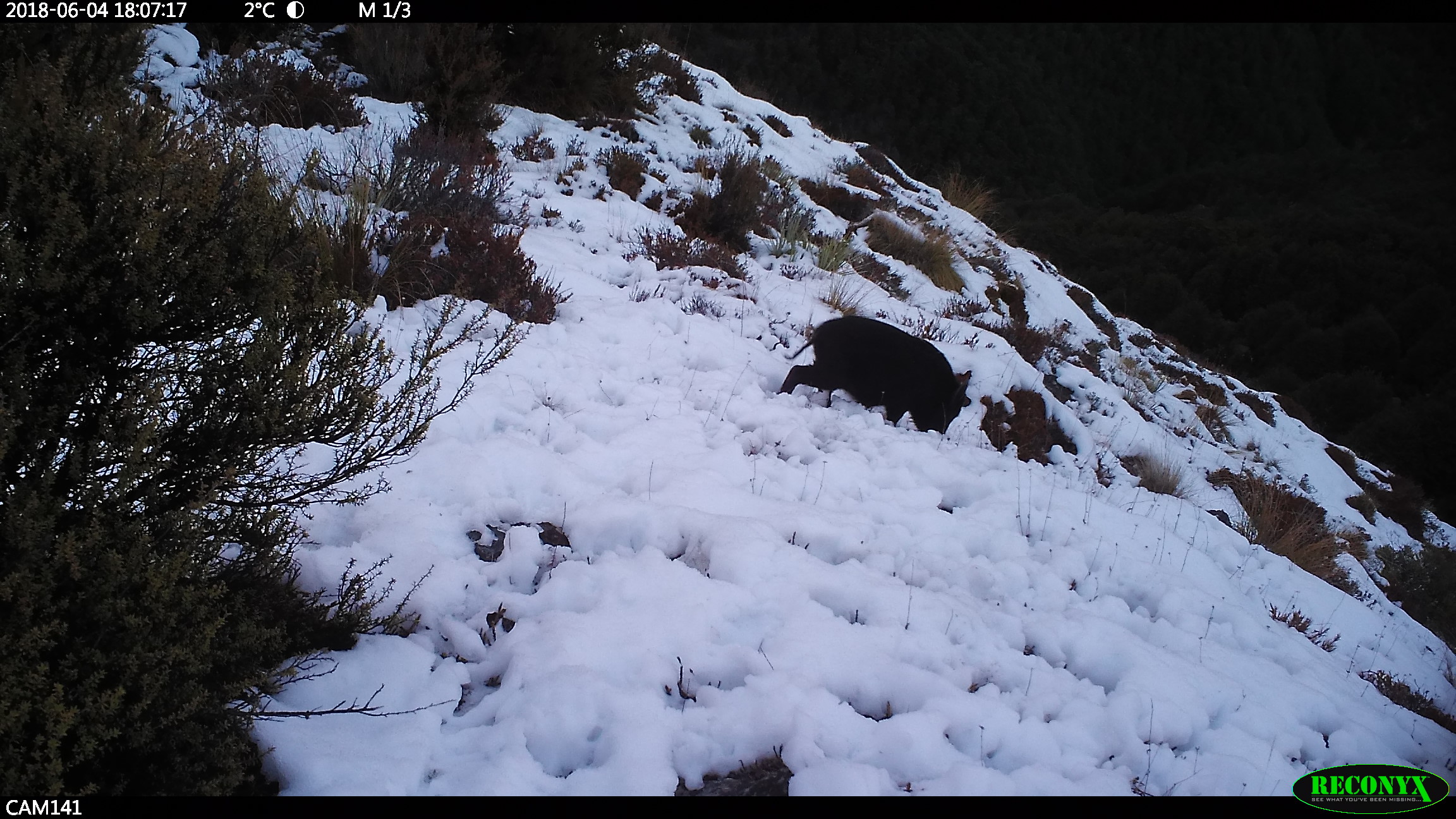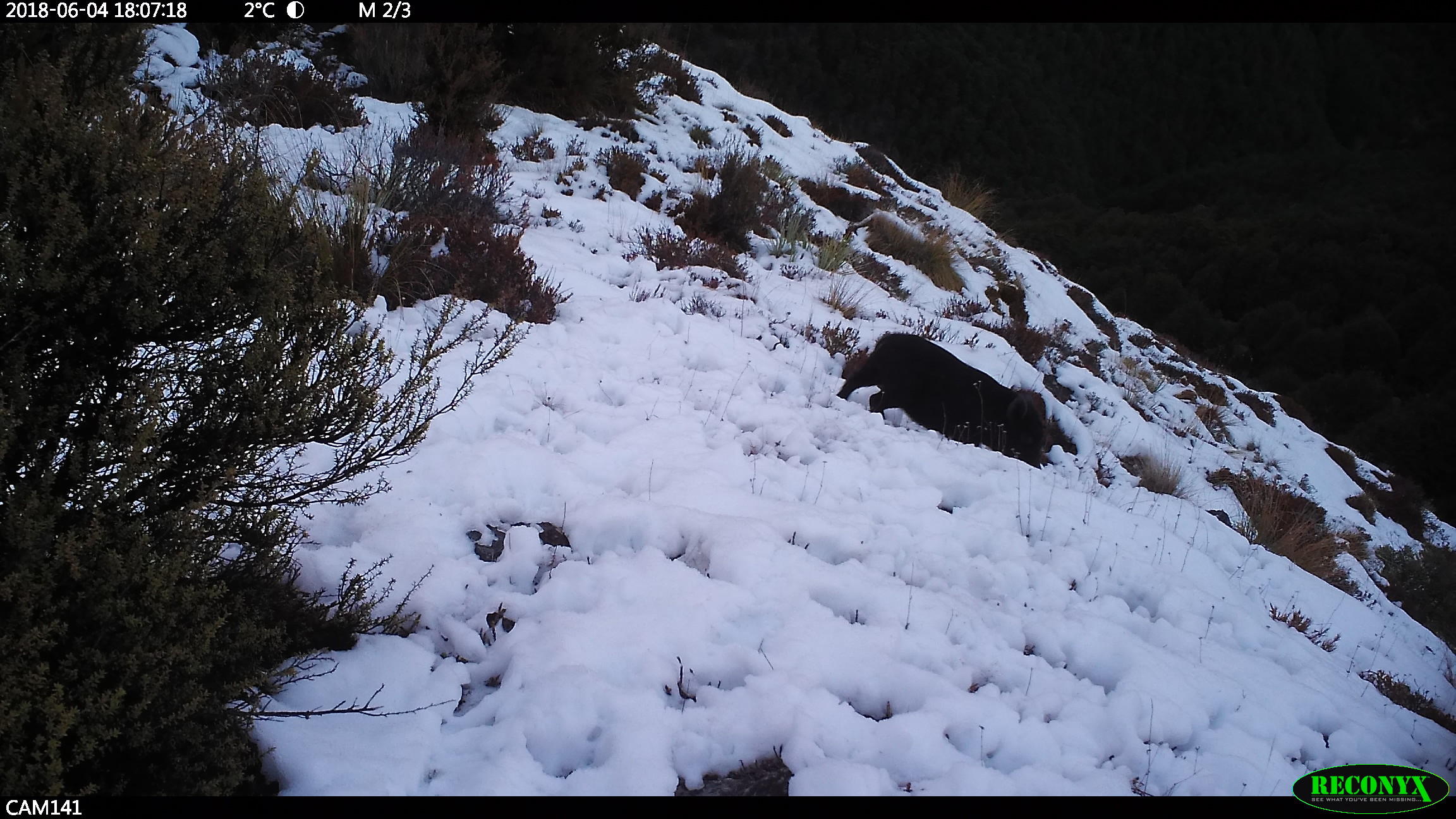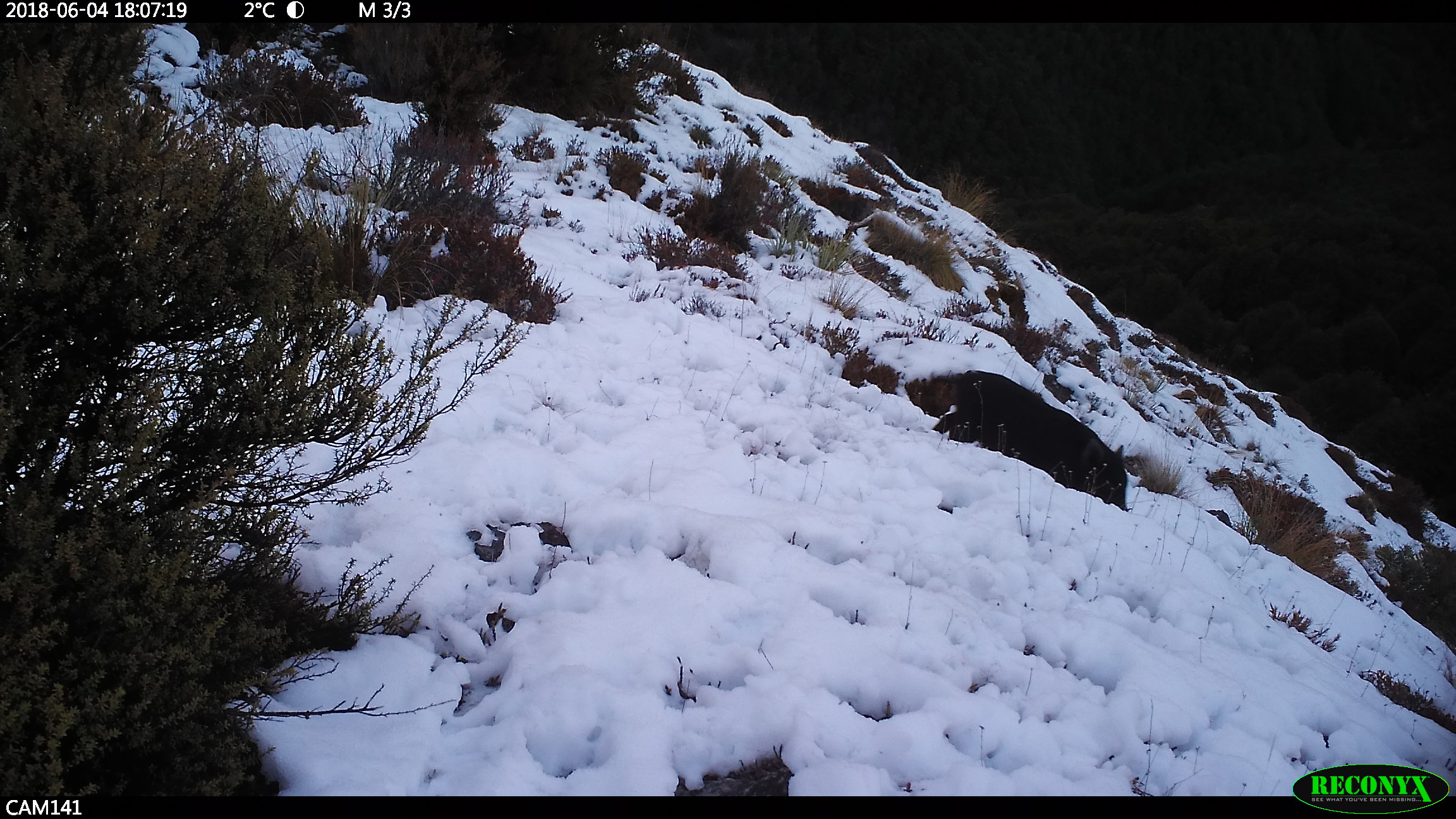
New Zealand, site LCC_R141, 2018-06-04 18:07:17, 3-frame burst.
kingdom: Animalia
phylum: Chordata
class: Mammalia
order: Artiodactyla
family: Suidae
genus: Sus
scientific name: Sus scrofa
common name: pig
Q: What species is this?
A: Pig (Sus scrofa).